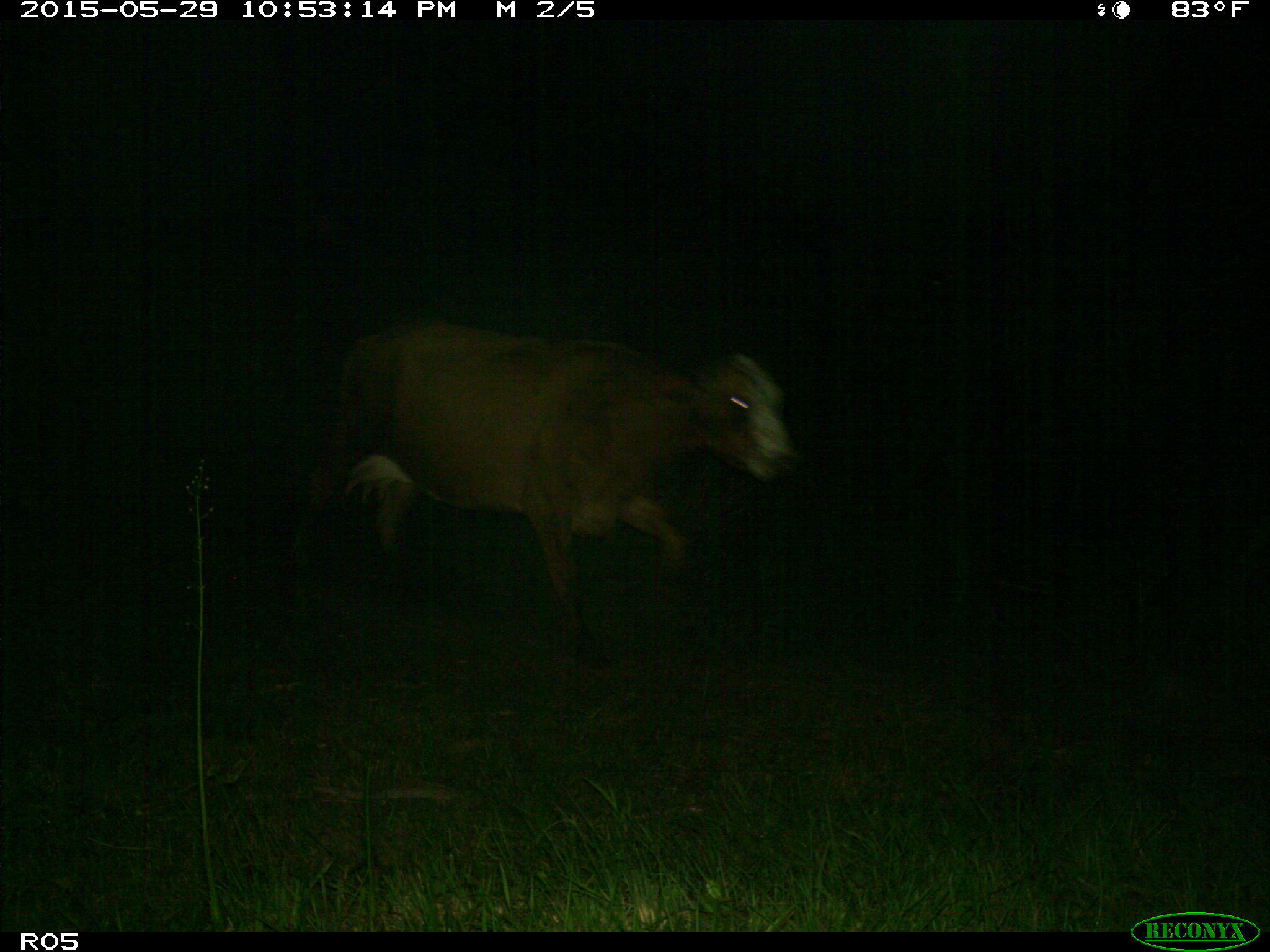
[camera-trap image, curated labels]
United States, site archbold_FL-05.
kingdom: Animalia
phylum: Chordata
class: Mammalia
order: Artiodactyla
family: Bovidae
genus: Bos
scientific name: Bos taurus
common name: domestic cow